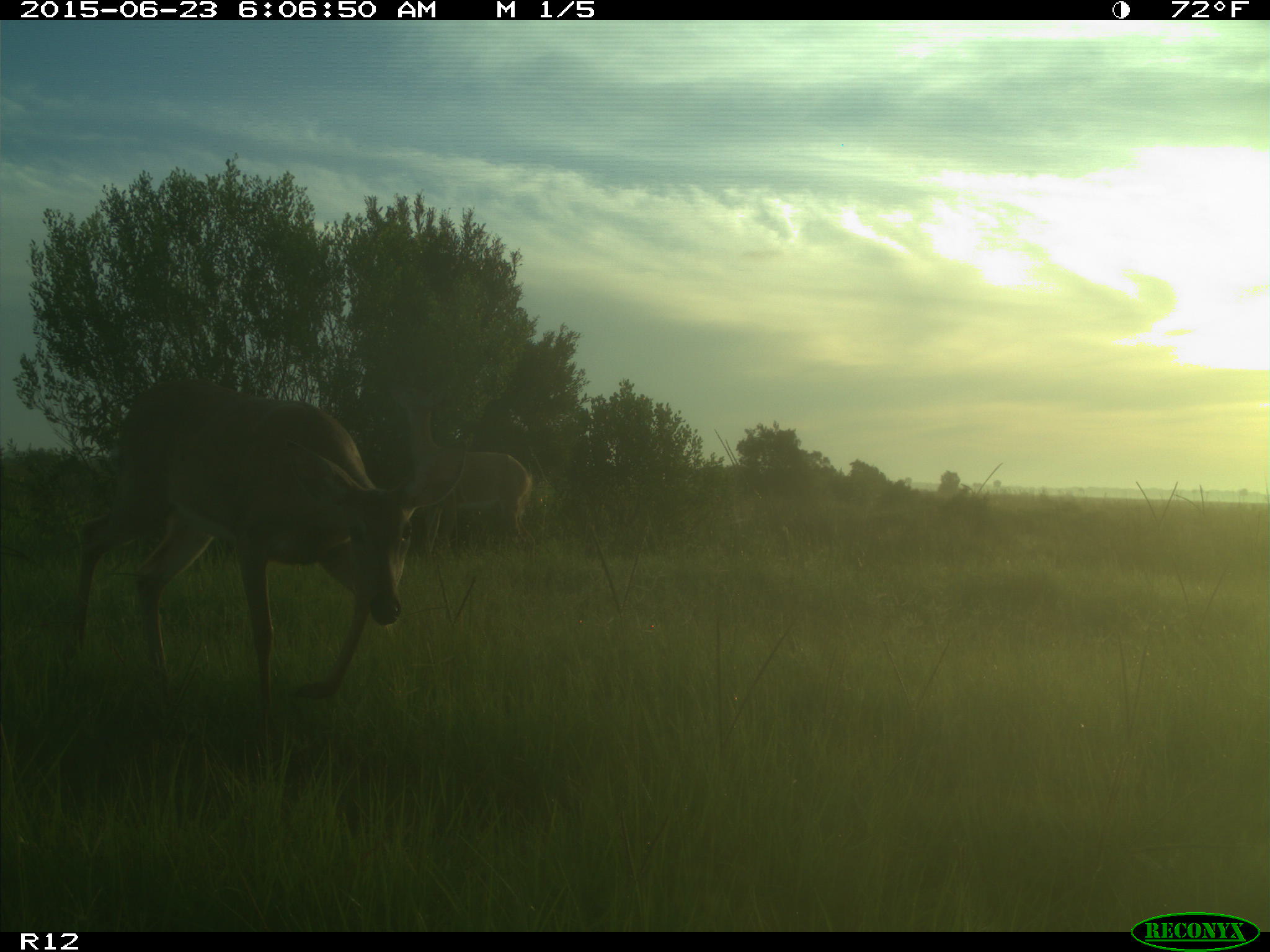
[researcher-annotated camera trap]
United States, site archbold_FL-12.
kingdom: Animalia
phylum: Chordata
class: Mammalia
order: Artiodactyla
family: Cervidae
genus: Odocoileus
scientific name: Odocoileus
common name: deer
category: unidentified deer